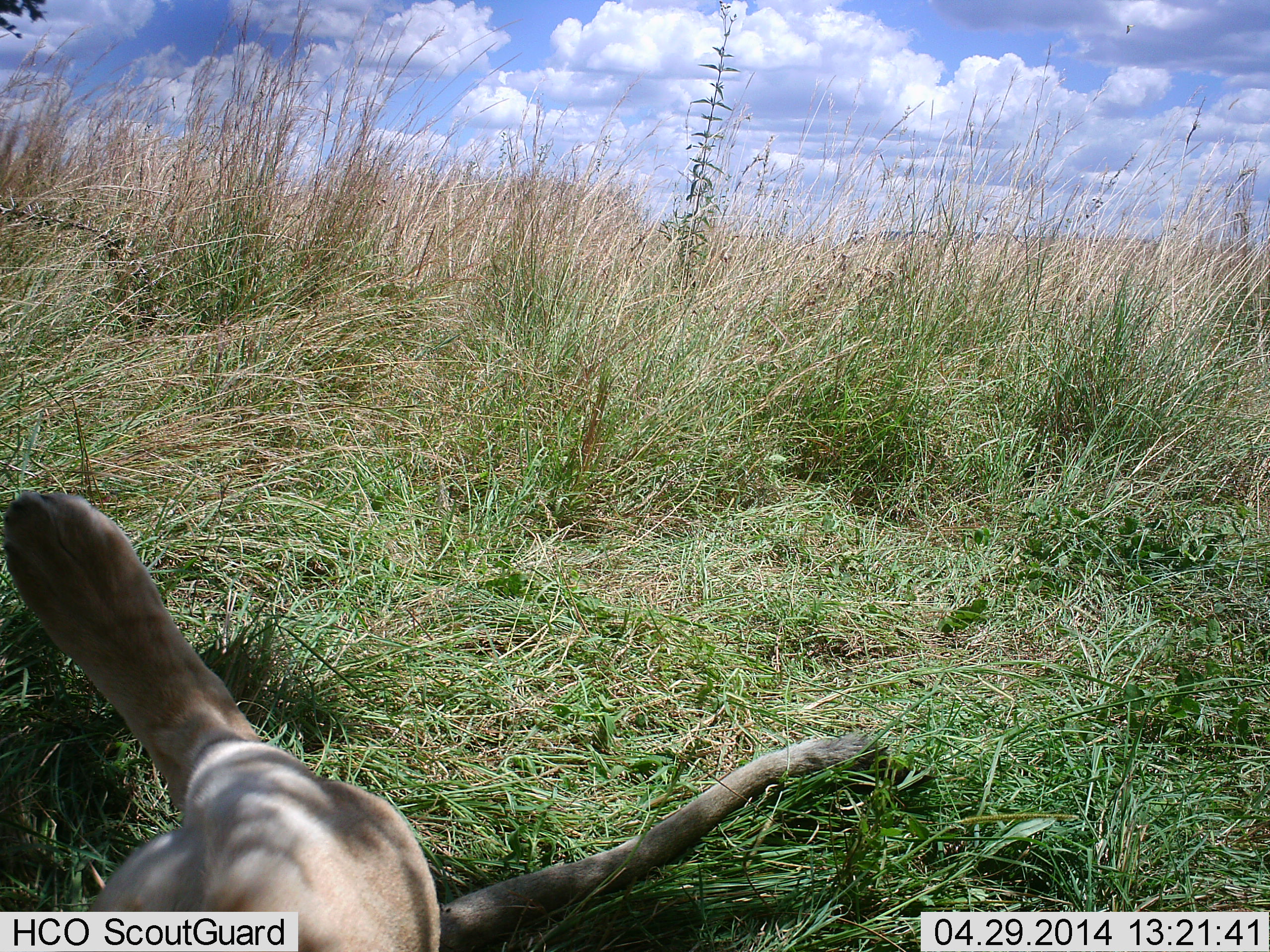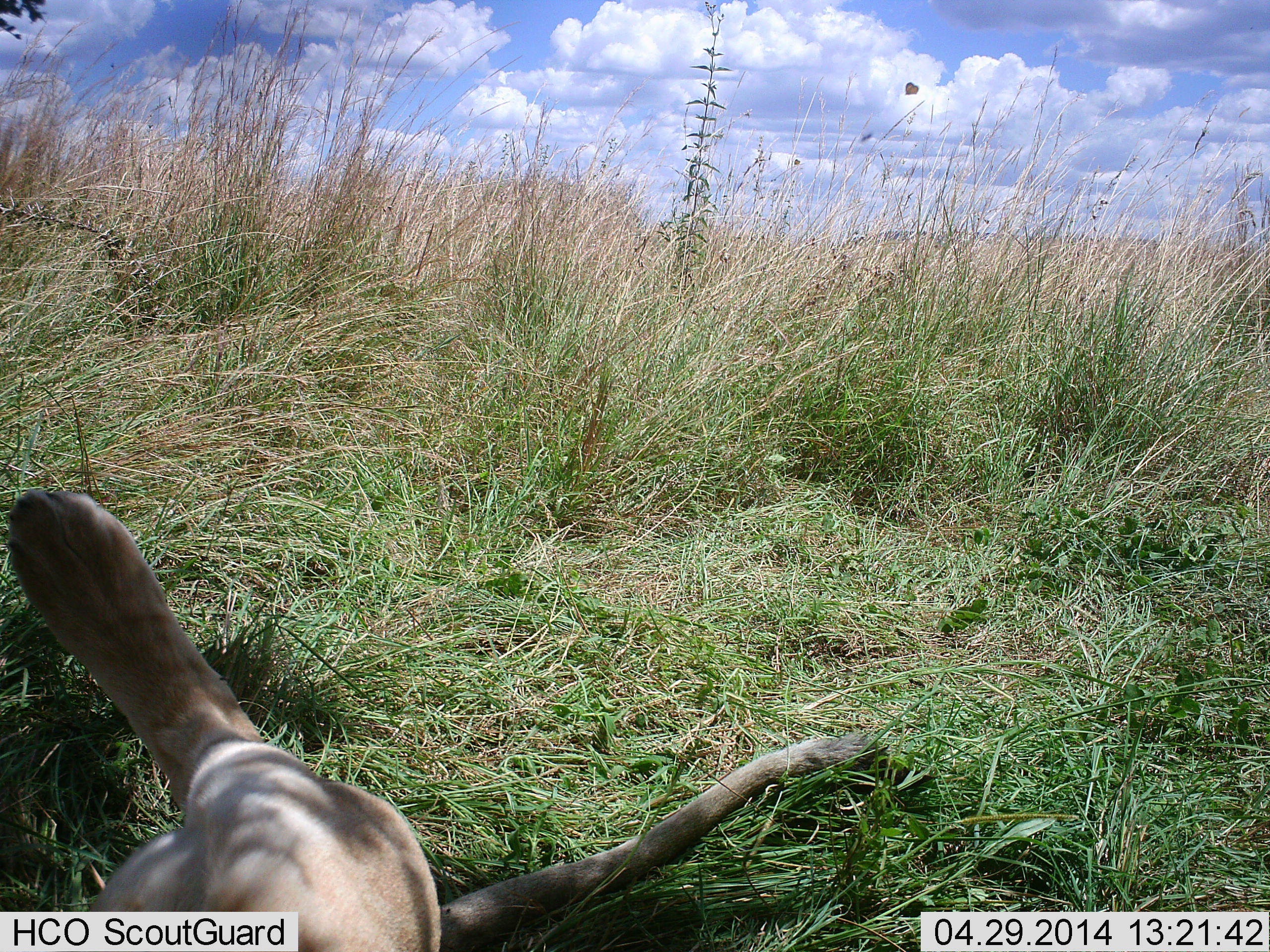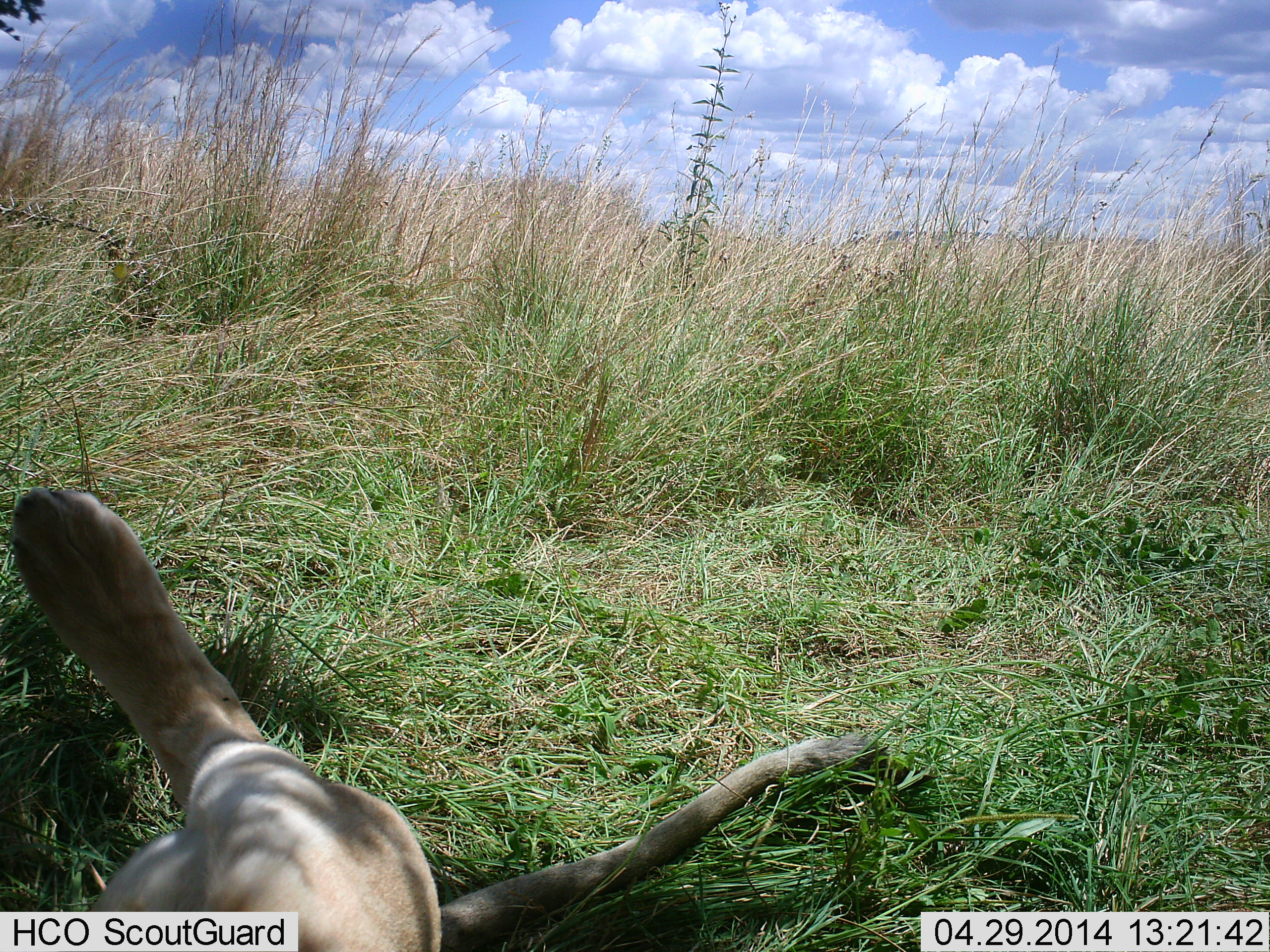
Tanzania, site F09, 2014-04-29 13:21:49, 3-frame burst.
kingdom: Animalia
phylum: Chordata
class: Mammalia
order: Carnivora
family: Felidae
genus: Panthera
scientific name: Panthera leo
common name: lion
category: lionfemale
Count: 1.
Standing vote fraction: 0%.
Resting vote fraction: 100%.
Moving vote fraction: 10%.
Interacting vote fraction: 0%.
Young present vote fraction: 0%.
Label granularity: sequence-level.